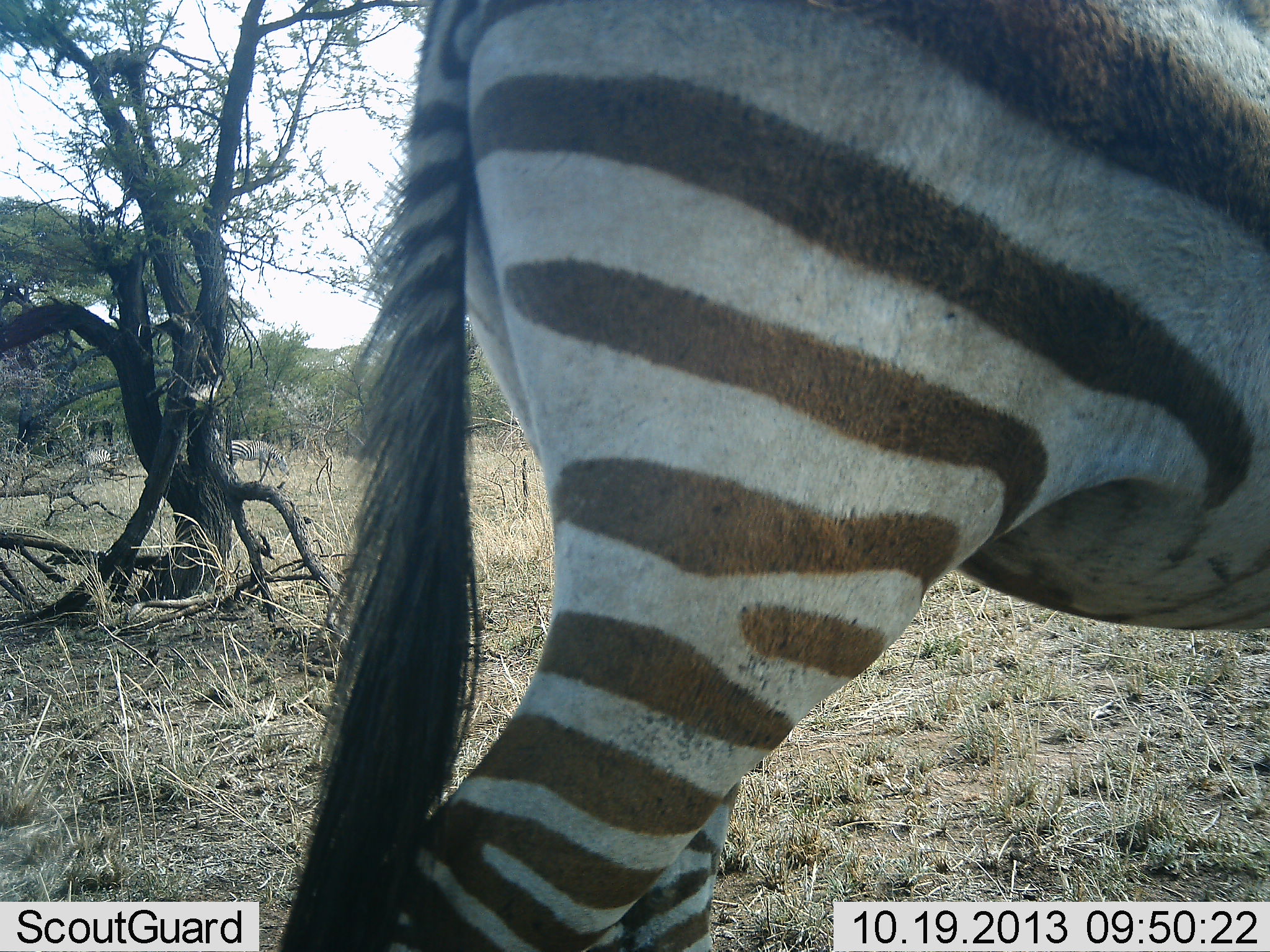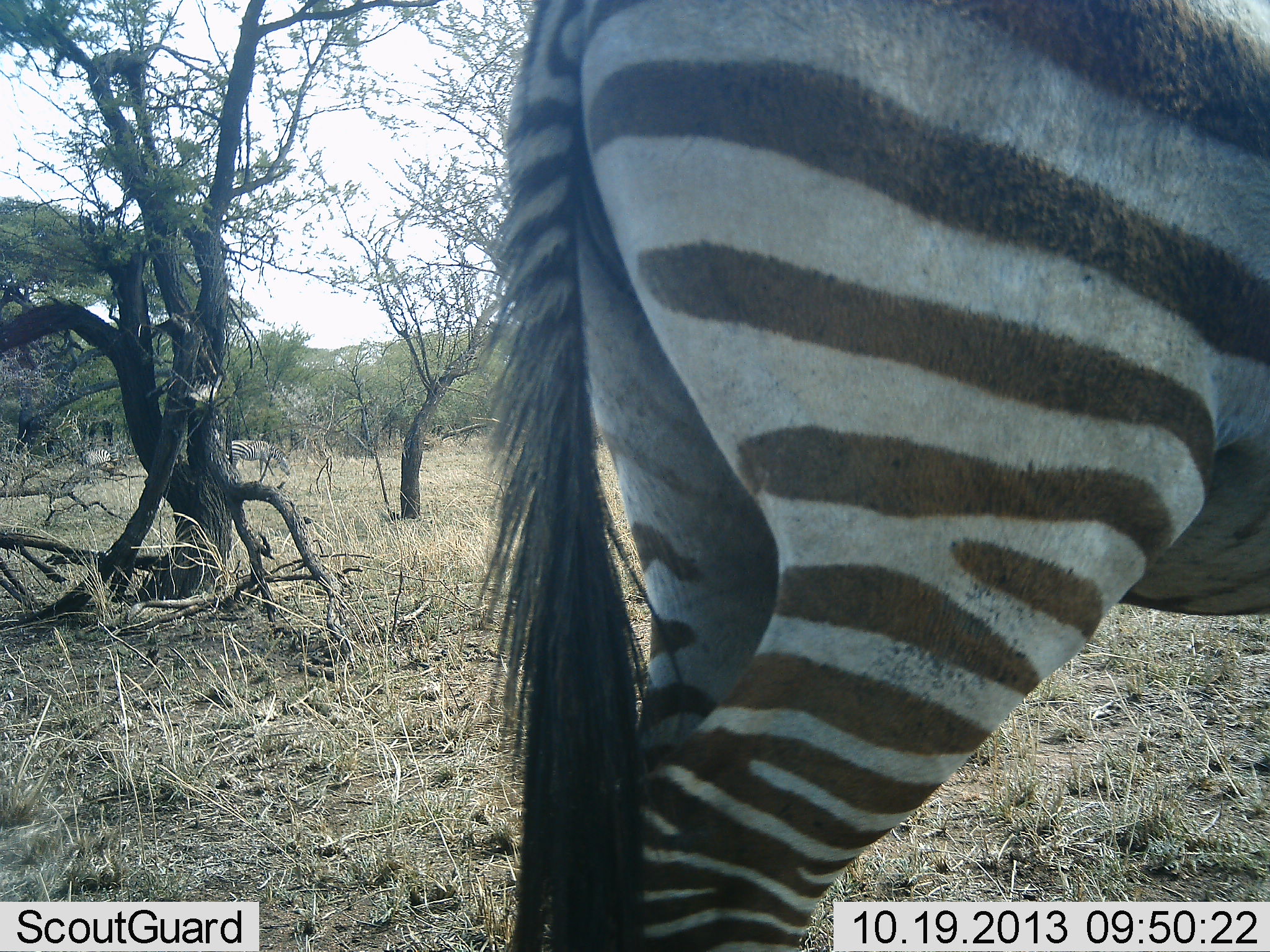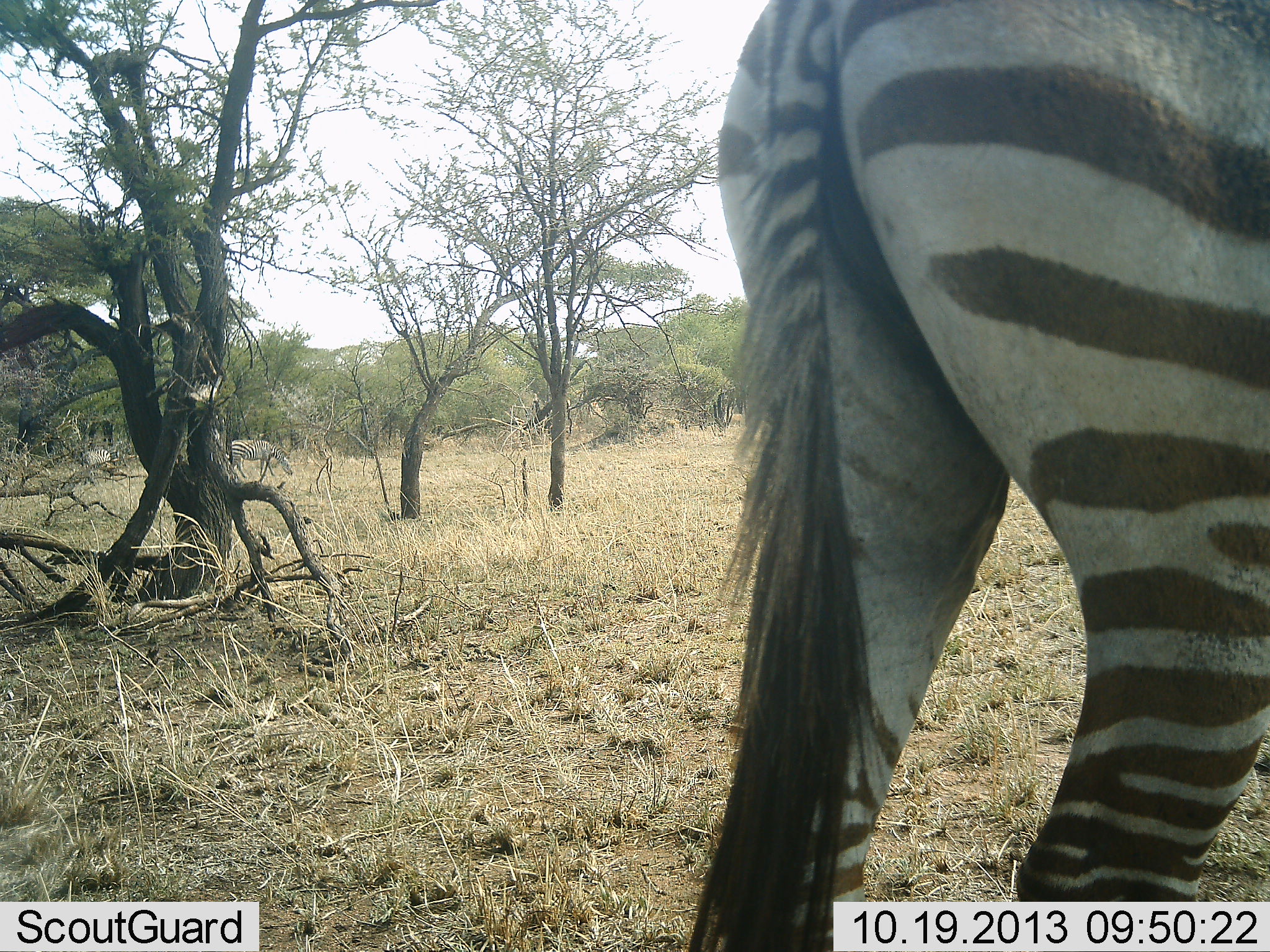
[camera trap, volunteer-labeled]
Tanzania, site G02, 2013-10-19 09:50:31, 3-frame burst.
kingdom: Animalia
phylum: Chordata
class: Mammalia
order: Perissodactyla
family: Equidae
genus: Equus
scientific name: Equus quagga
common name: plains zebra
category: zebra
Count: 1.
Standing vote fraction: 20%.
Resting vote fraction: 0%.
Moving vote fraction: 80%.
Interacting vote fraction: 0%.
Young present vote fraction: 0%.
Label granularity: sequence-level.